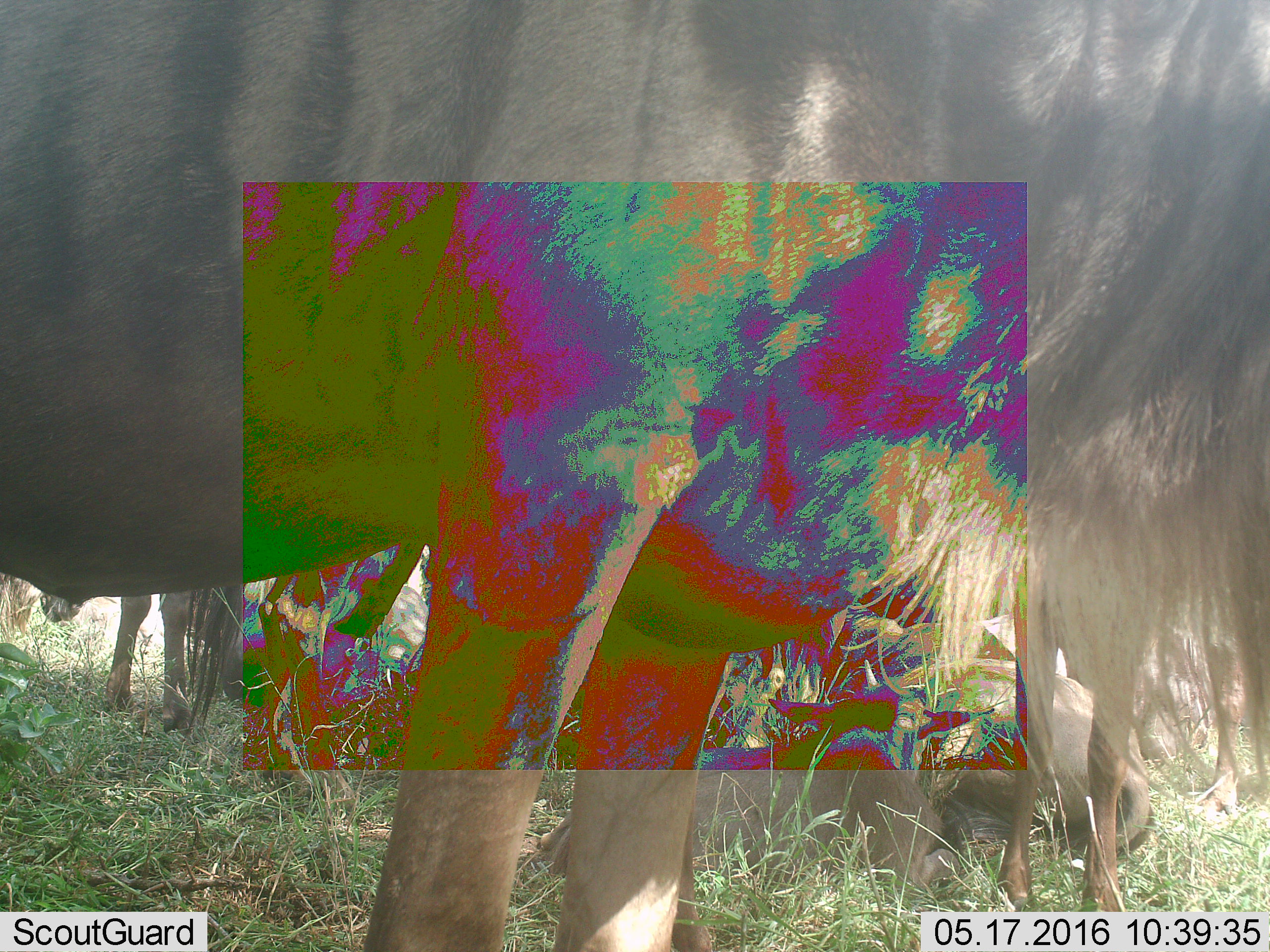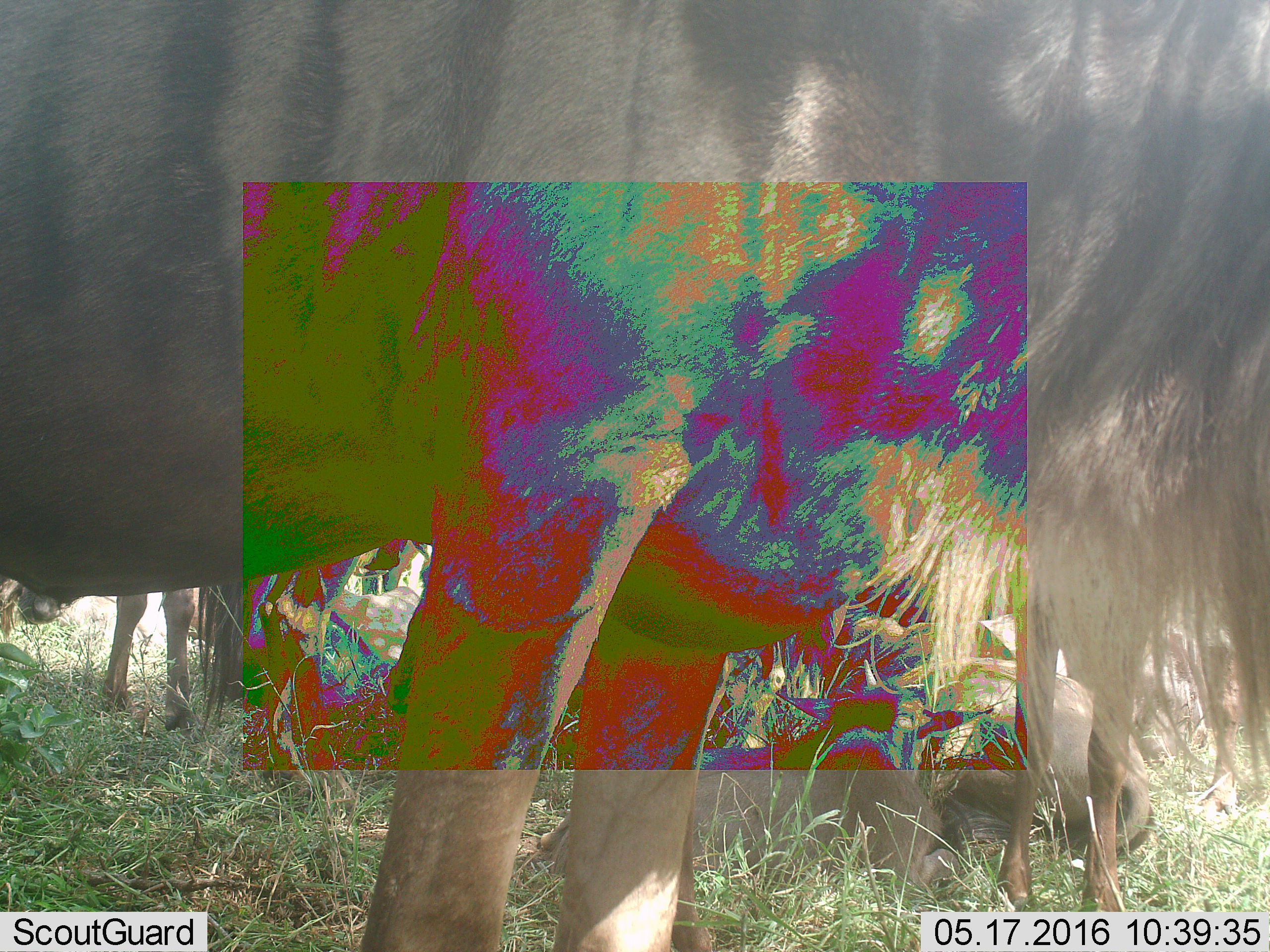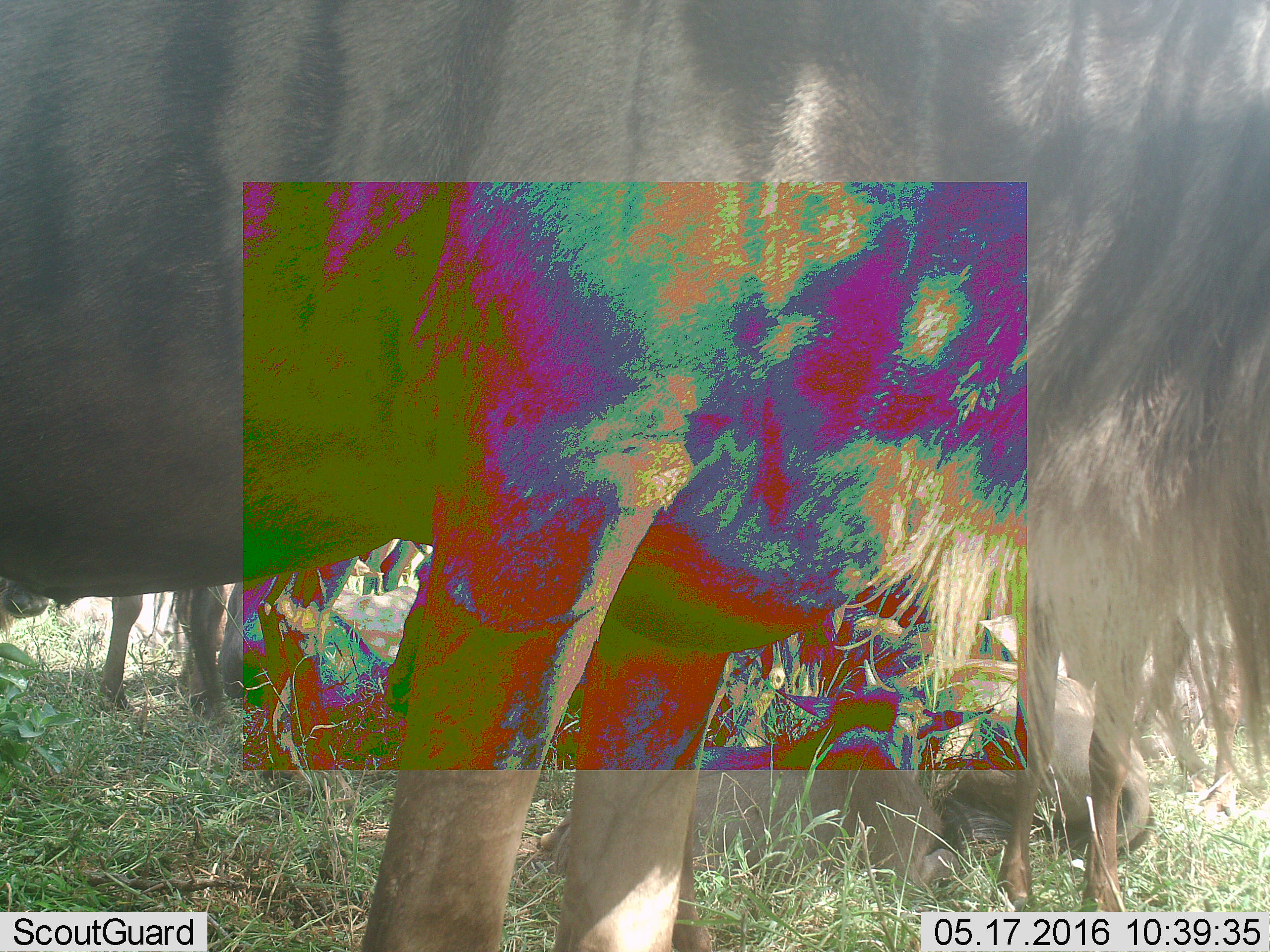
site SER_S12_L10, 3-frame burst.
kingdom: Animalia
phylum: Chordata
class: Mammalia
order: Artiodactyla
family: Bovidae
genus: Connochaetes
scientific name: Connochaetes taurinus taurinus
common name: blue wildebeest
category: wildebeestblue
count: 7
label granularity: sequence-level